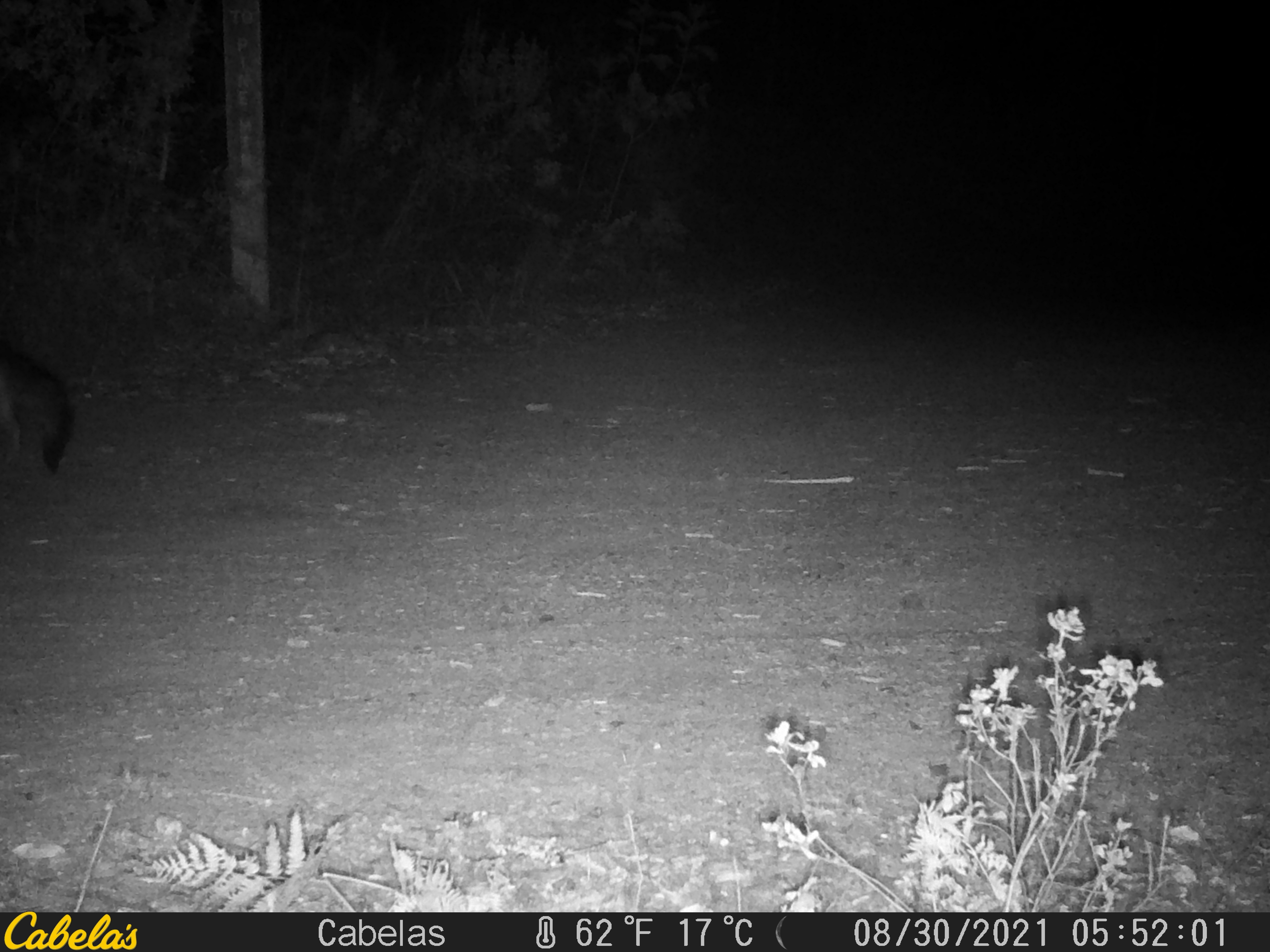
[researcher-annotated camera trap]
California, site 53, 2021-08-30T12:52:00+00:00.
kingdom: Animalia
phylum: Chordata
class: Mammalia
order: Carnivora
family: Canidae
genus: Urocyon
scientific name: Urocyon cinereoargenteus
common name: gray fox